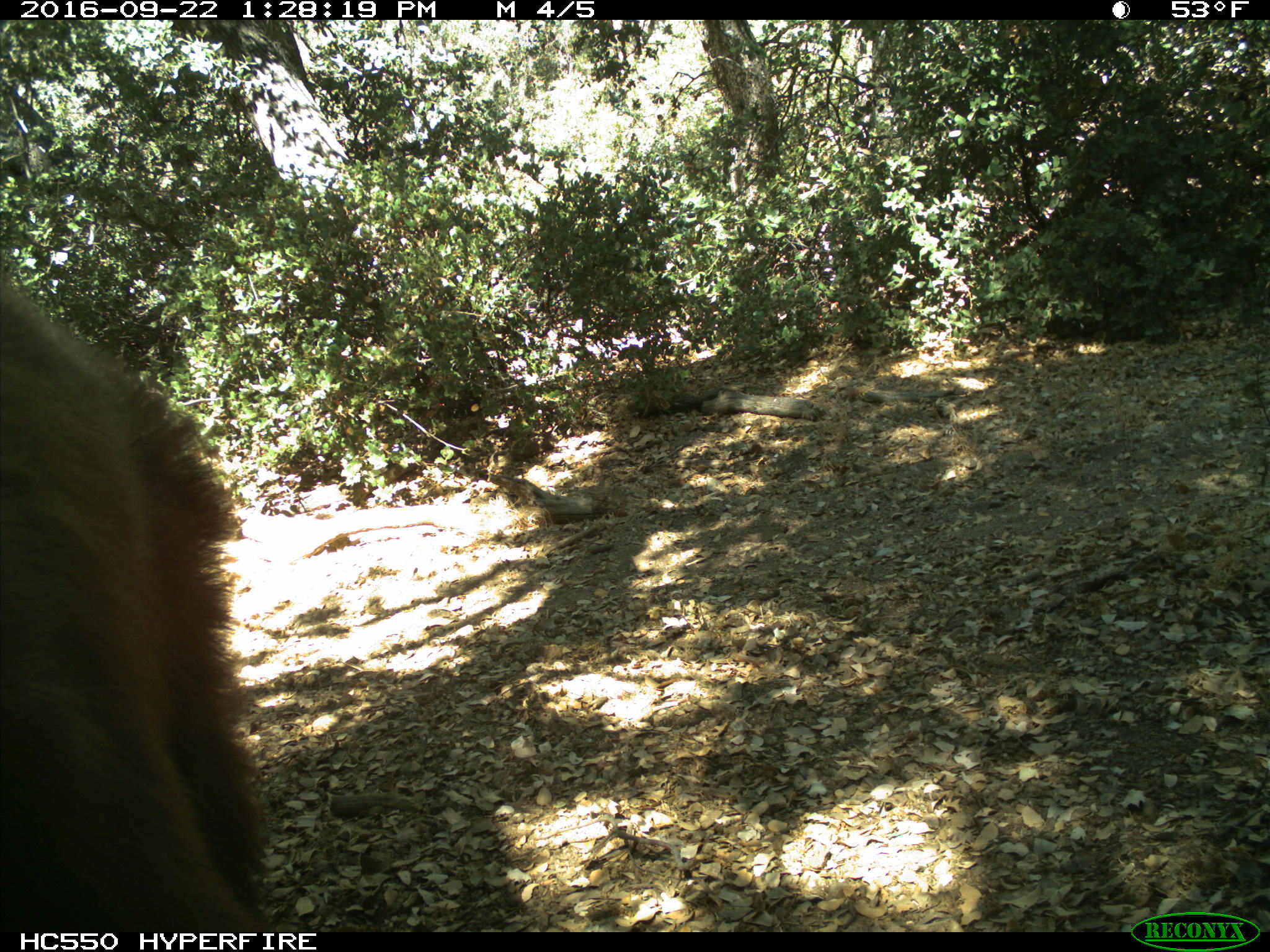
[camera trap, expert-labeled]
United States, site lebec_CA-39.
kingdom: Animalia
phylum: Chordata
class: Mammalia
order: Carnivora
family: Ursidae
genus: Ursus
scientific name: Ursus americanus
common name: american black bear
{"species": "Ursus americanus (american black bear)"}